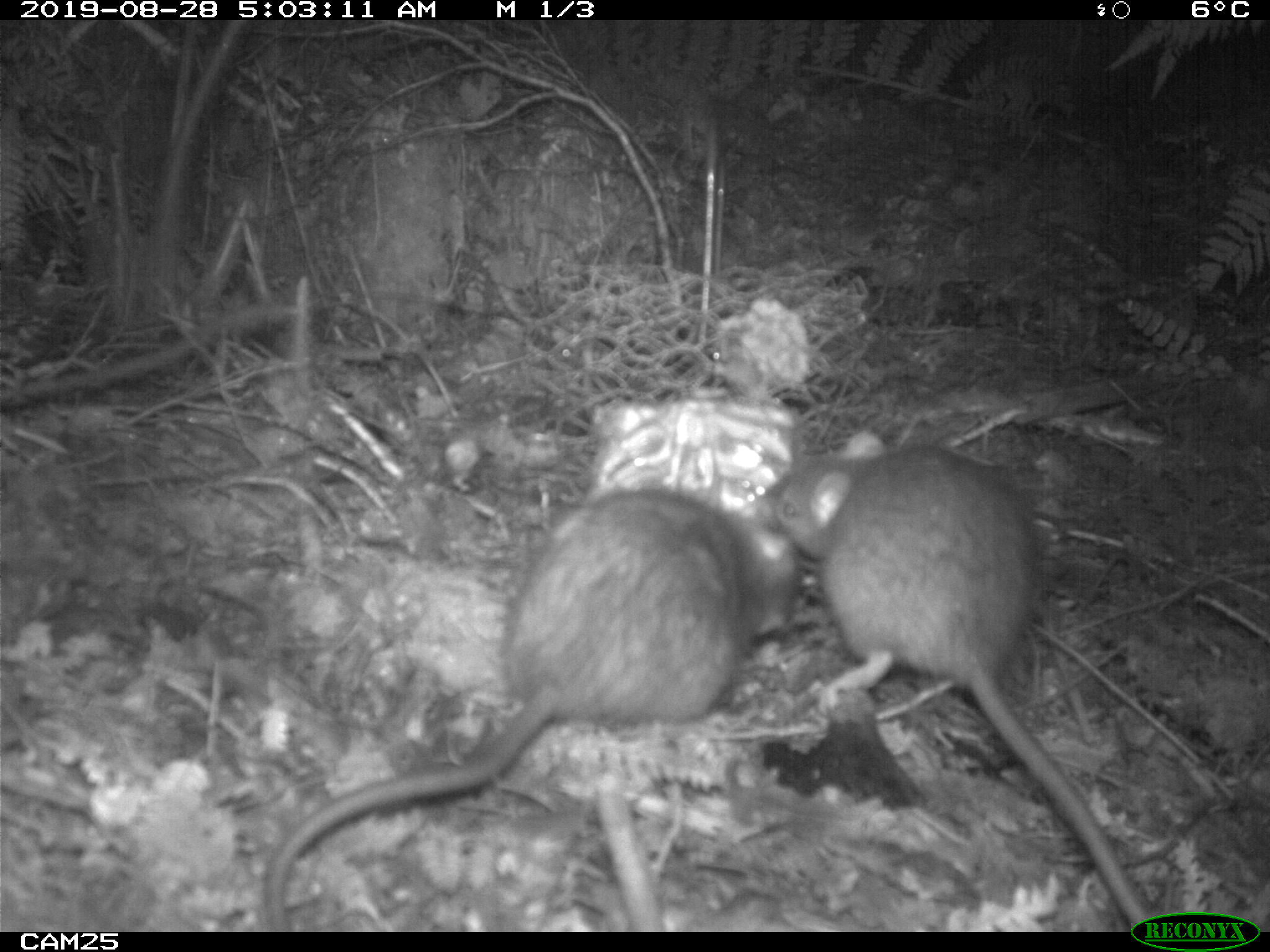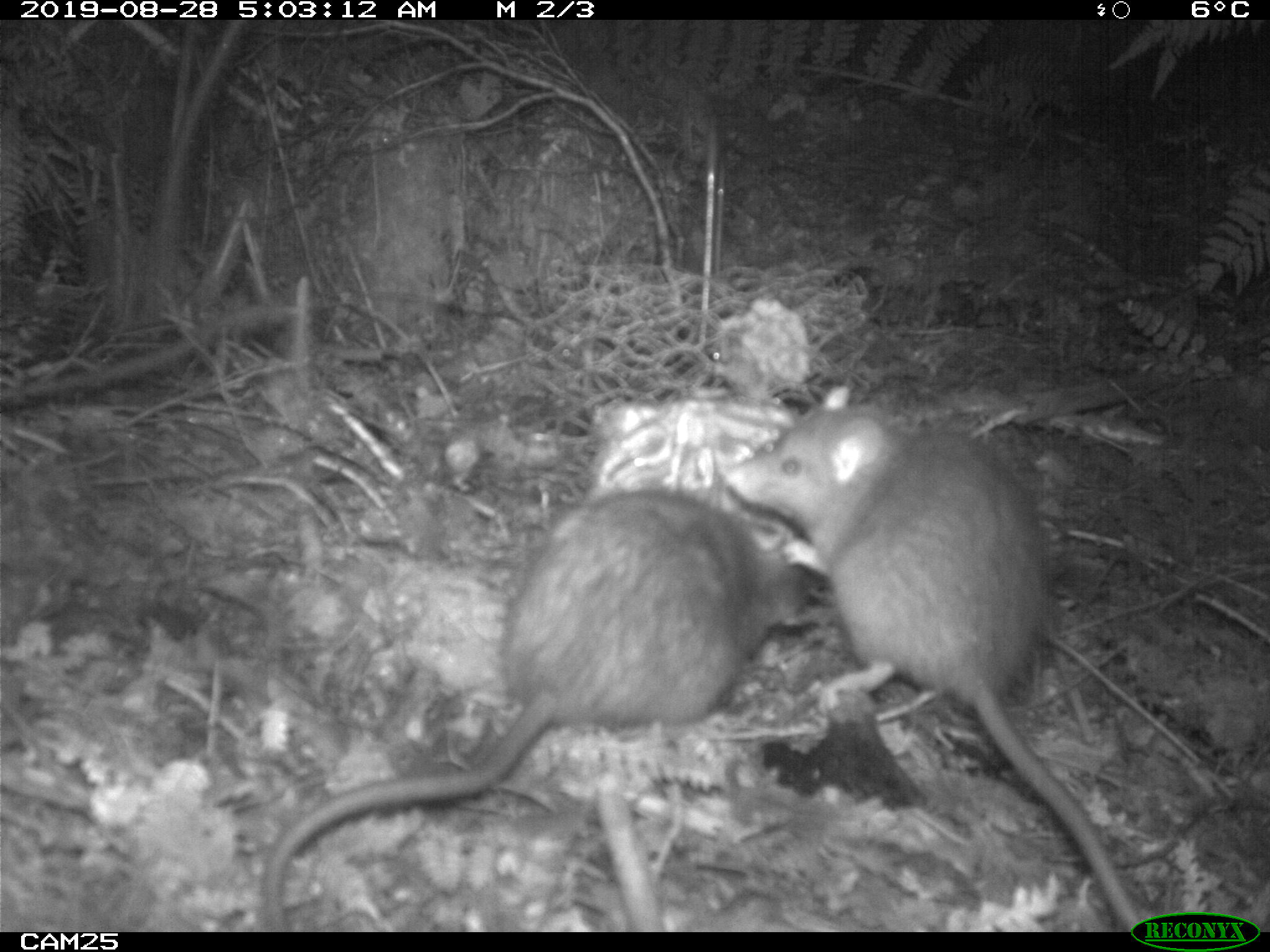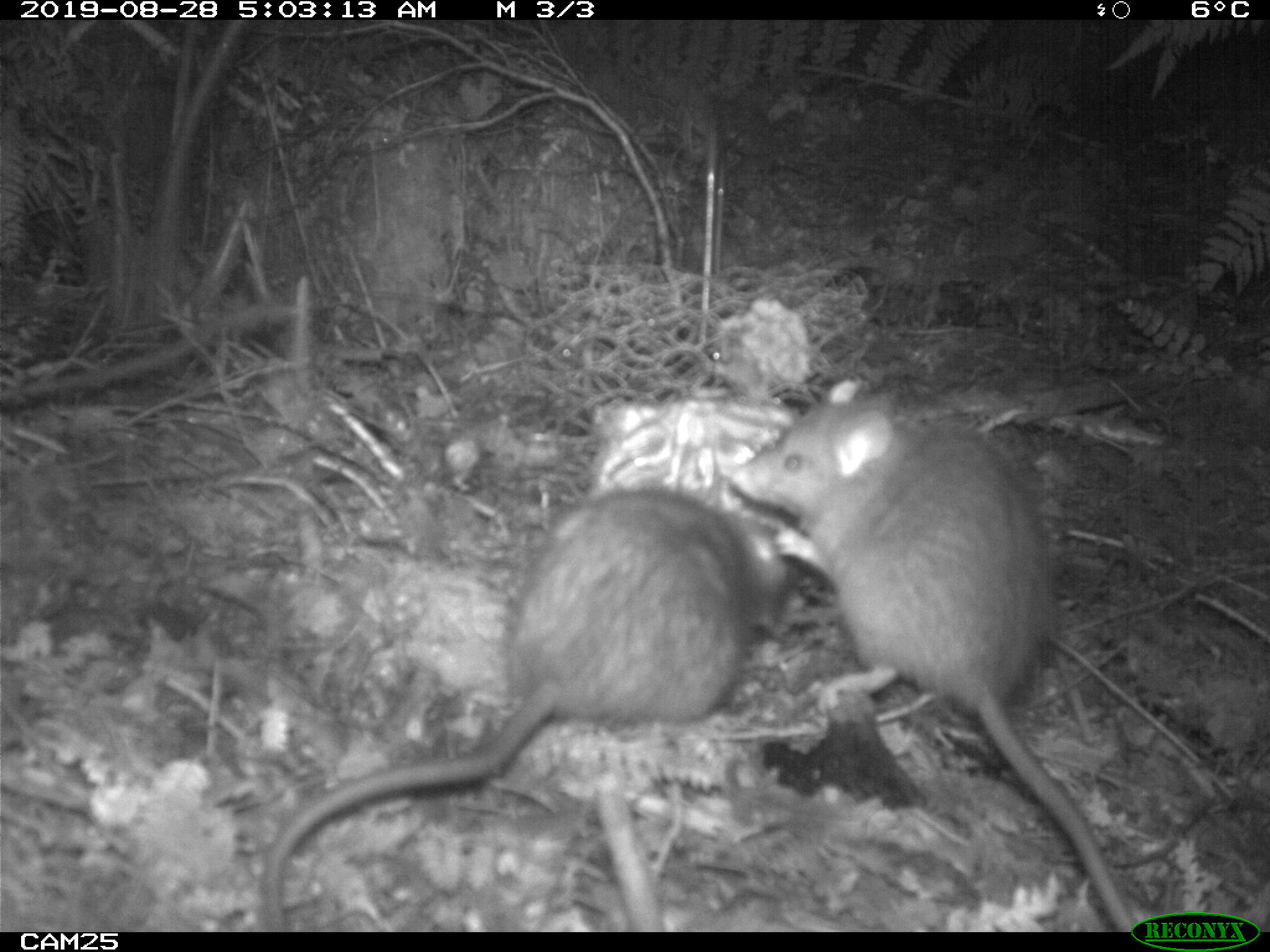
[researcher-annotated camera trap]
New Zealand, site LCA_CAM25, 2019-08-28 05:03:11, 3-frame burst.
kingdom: Animalia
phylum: Chordata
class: Mammalia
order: Rodentia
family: Muridae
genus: Rattus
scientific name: Rattus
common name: rat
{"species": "rat (Rattus)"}